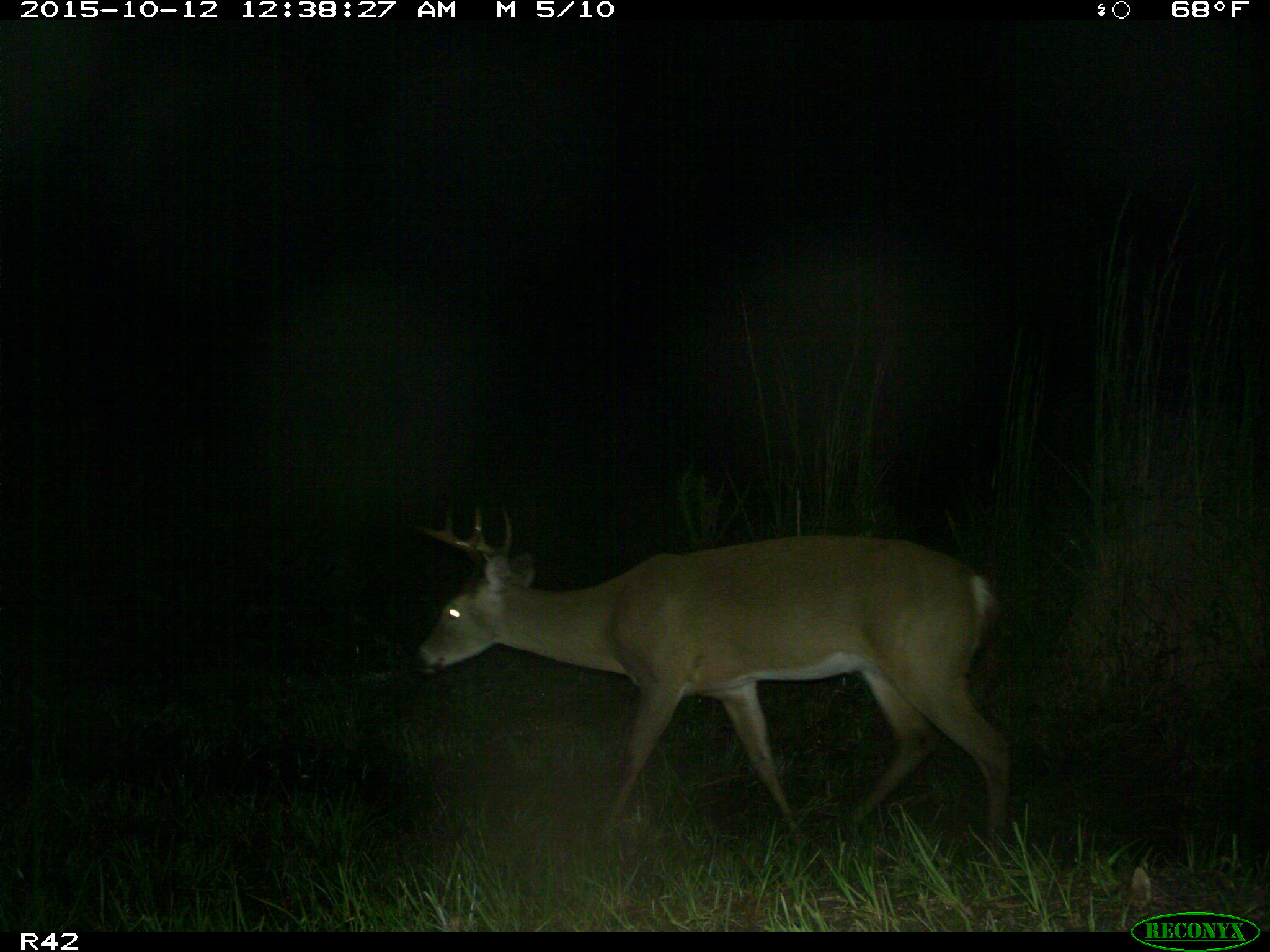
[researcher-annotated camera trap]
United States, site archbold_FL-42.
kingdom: Animalia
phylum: Chordata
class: Mammalia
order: Artiodactyla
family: Cervidae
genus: Odocoileus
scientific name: Odocoileus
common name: deer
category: unidentified deer